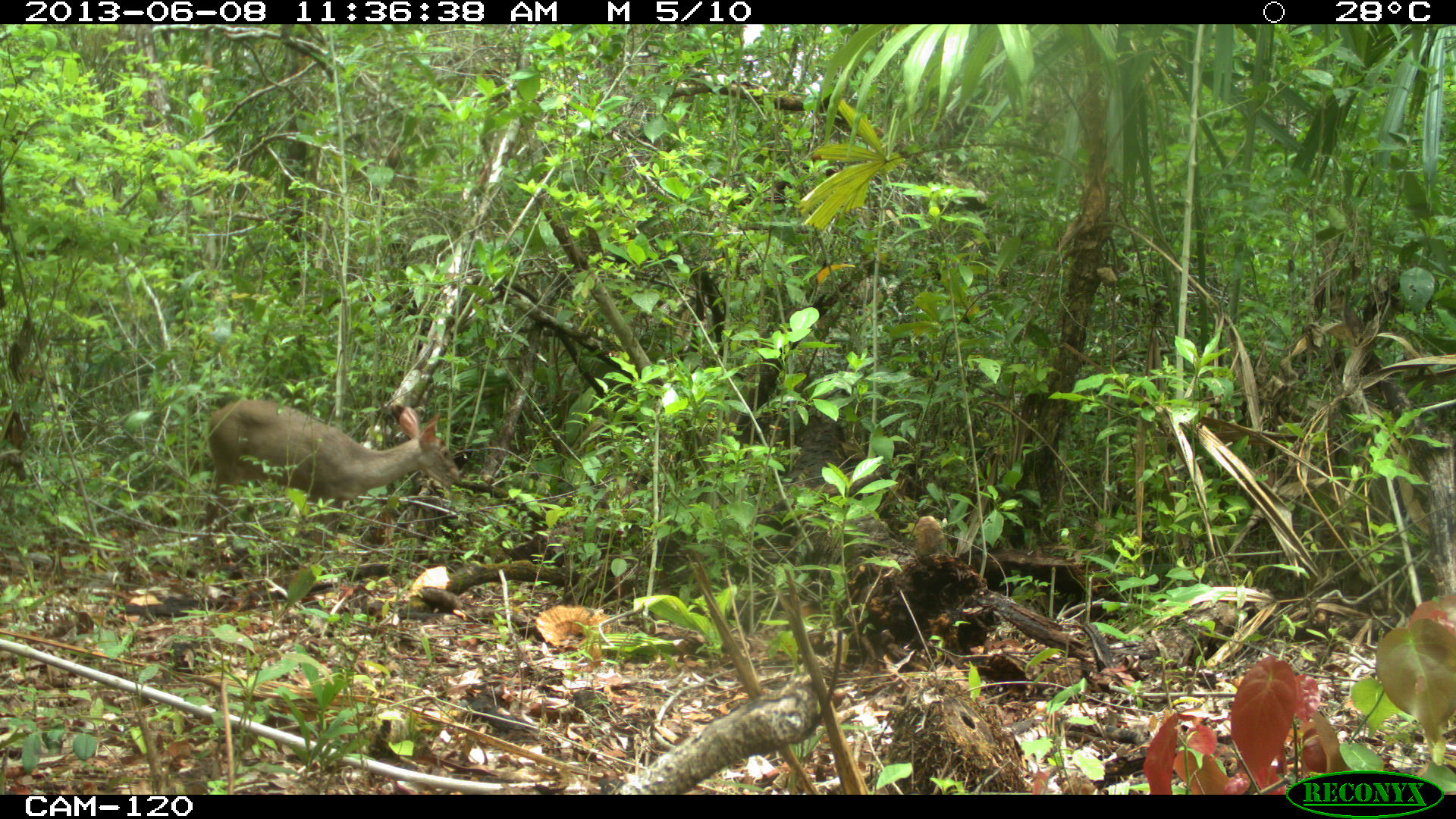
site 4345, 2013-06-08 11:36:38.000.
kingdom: Animalia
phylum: Chordata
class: Mammalia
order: Artiodactyla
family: Cervidae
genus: Odocoileus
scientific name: Odocoileus pandora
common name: yucatán brown brocket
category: mazama pandora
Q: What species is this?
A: Mazama pandora (yucatán brown brocket) (Odocoileus pandora).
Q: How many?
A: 1.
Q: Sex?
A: Female.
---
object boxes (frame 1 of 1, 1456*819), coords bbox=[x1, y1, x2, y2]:
mazama pandora: bbox=[204, 398, 460, 555]; bbox=[911, 513, 955, 559]